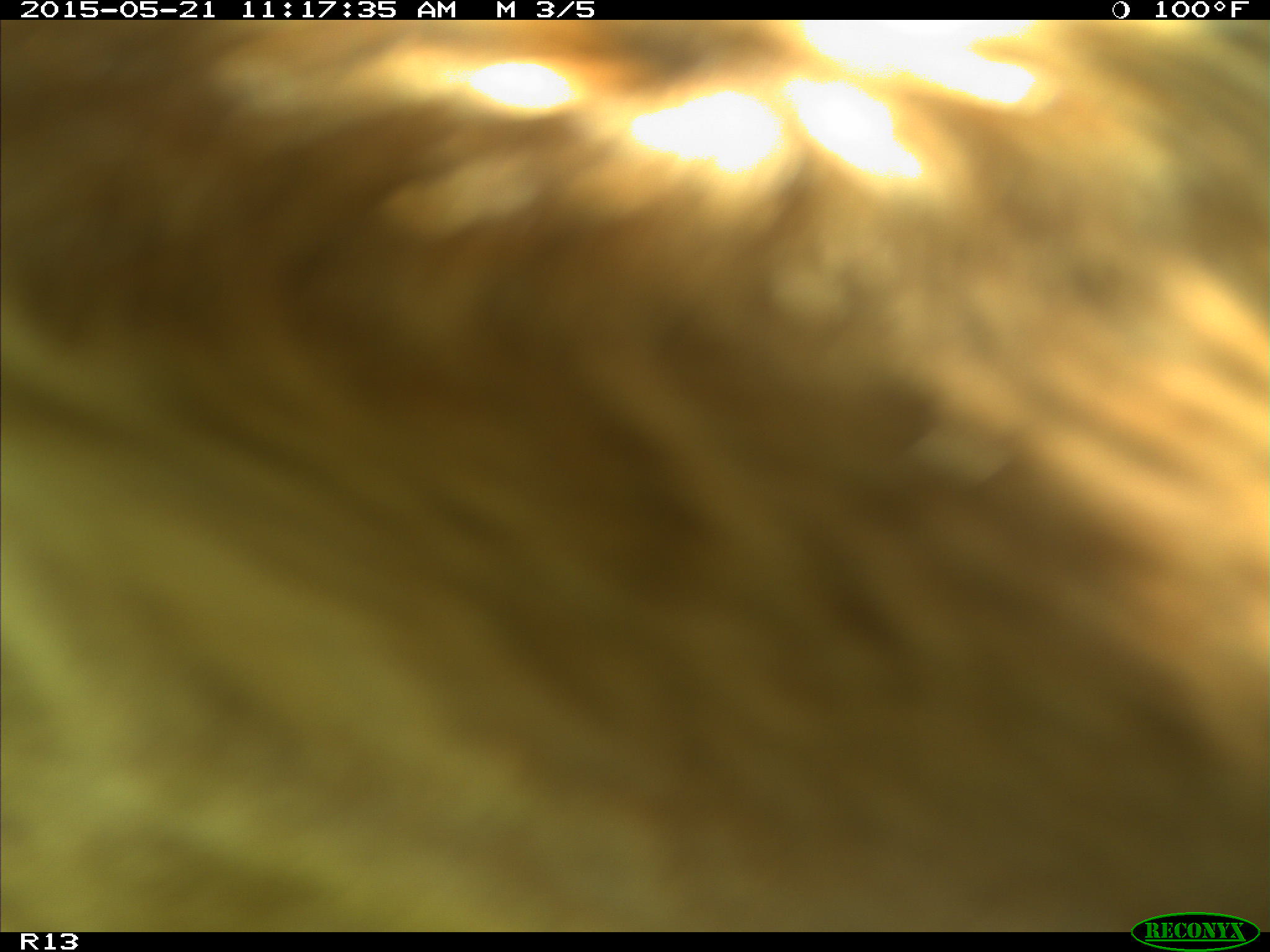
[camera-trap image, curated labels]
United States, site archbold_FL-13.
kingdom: Animalia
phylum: Chordata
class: Mammalia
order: Artiodactyla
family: Bovidae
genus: Bos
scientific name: Bos taurus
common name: domestic cow